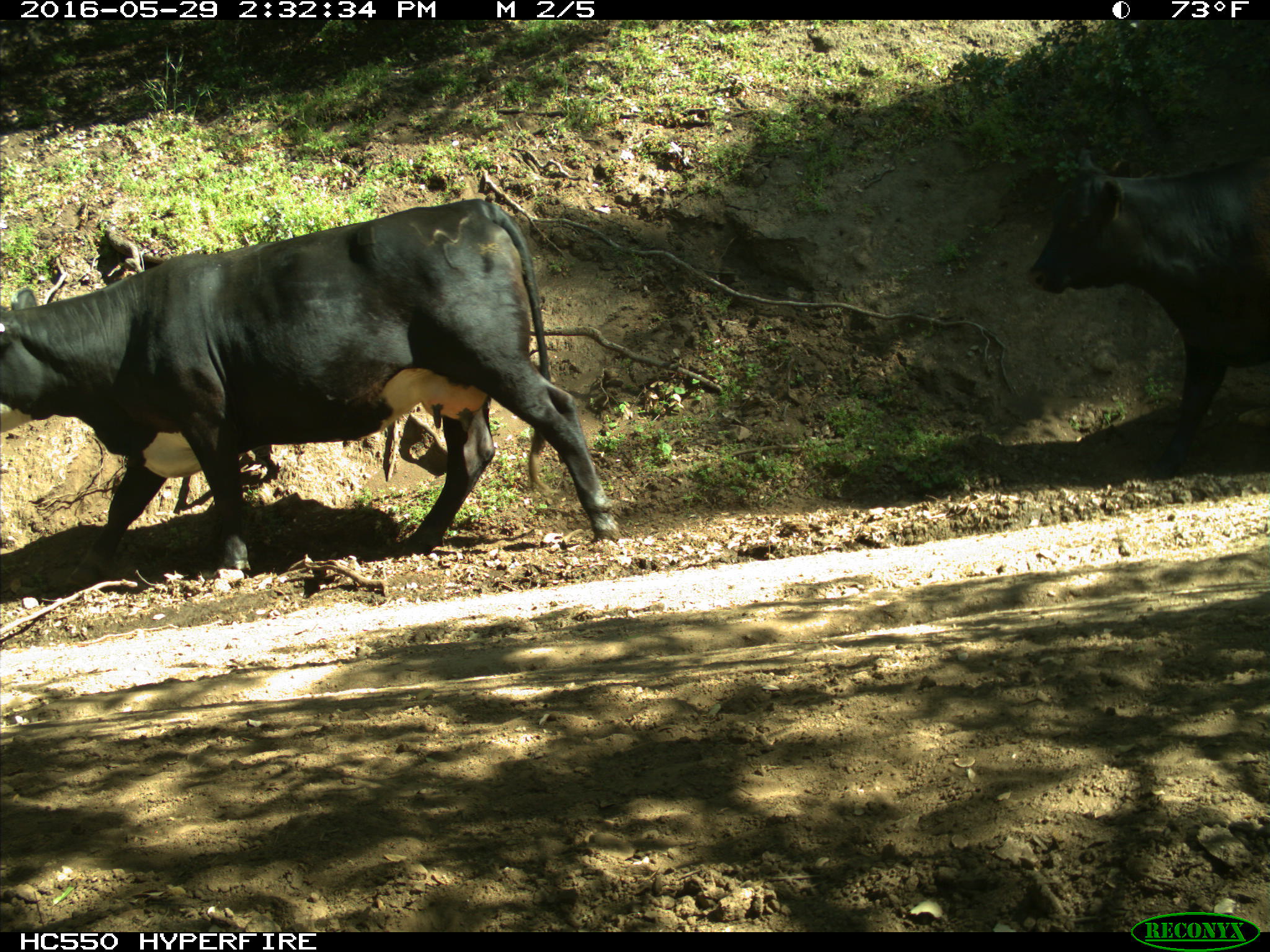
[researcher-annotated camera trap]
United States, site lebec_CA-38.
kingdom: Animalia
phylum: Chordata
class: Mammalia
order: Artiodactyla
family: Bovidae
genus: Bos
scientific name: Bos taurus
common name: domestic cow